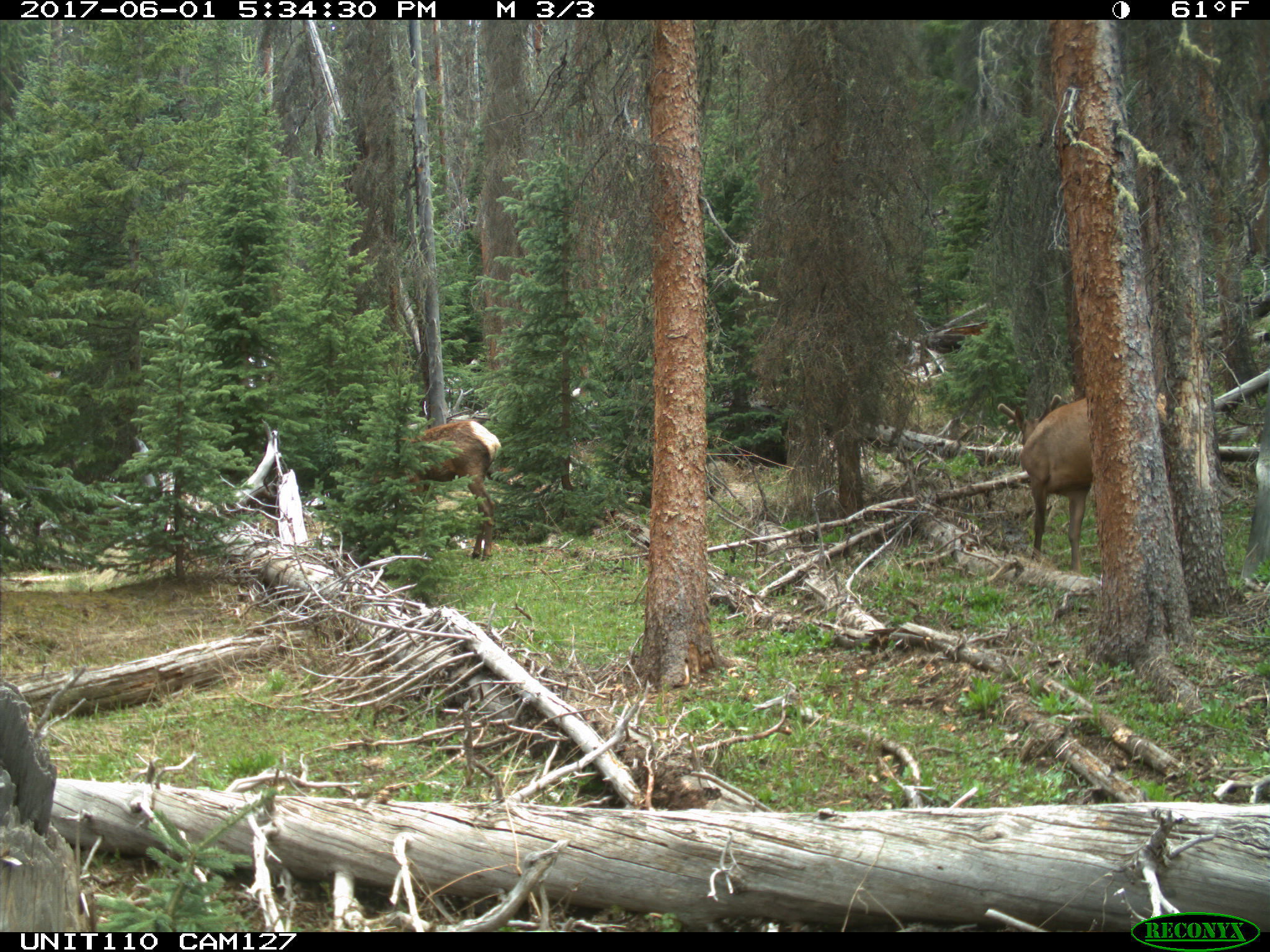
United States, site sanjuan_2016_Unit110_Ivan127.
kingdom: Animalia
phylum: Chordata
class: Mammalia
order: Artiodactyla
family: Cervidae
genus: Cervus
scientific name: Cervus elaphus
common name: red deer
Cervus elaphus (red deer).